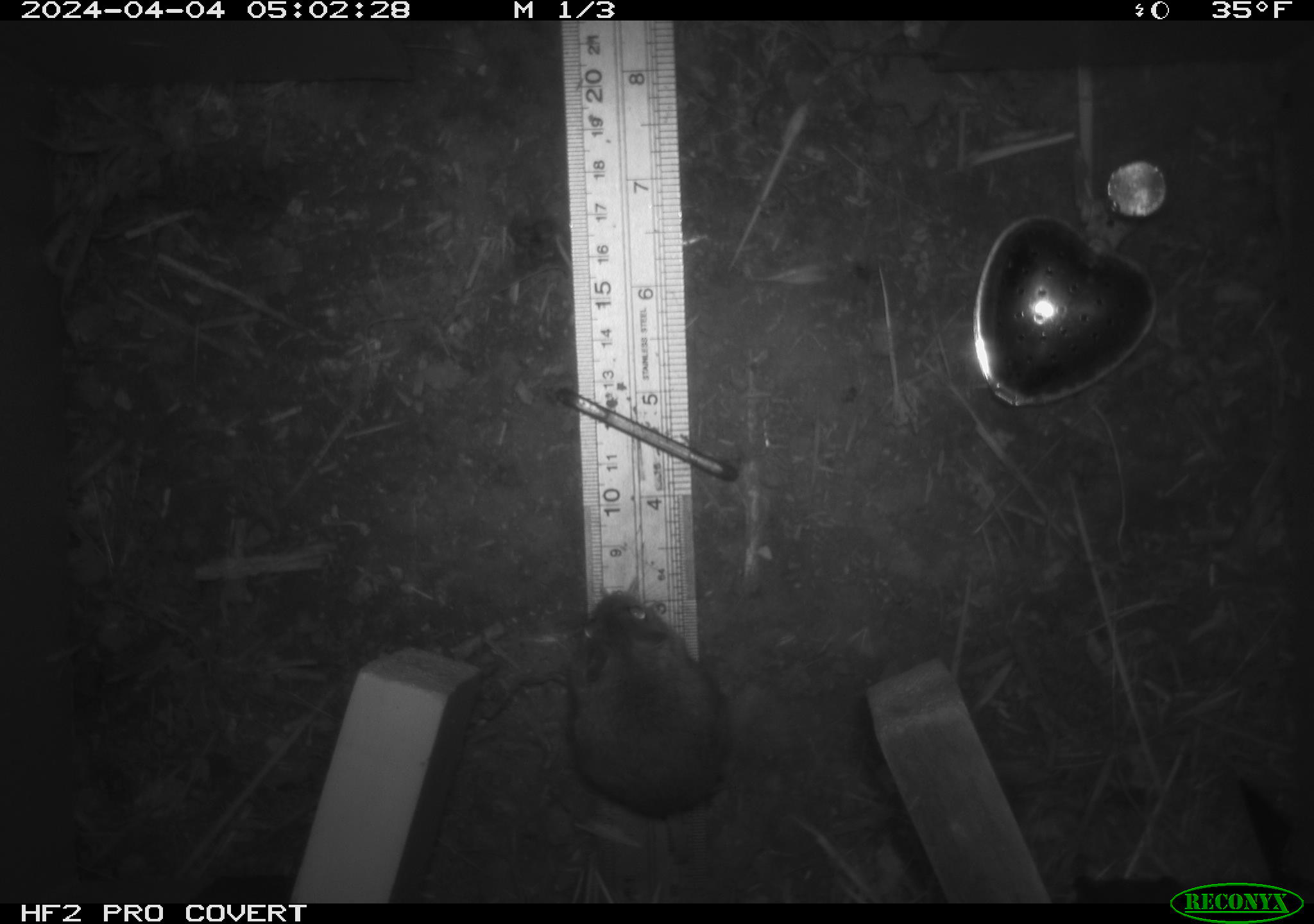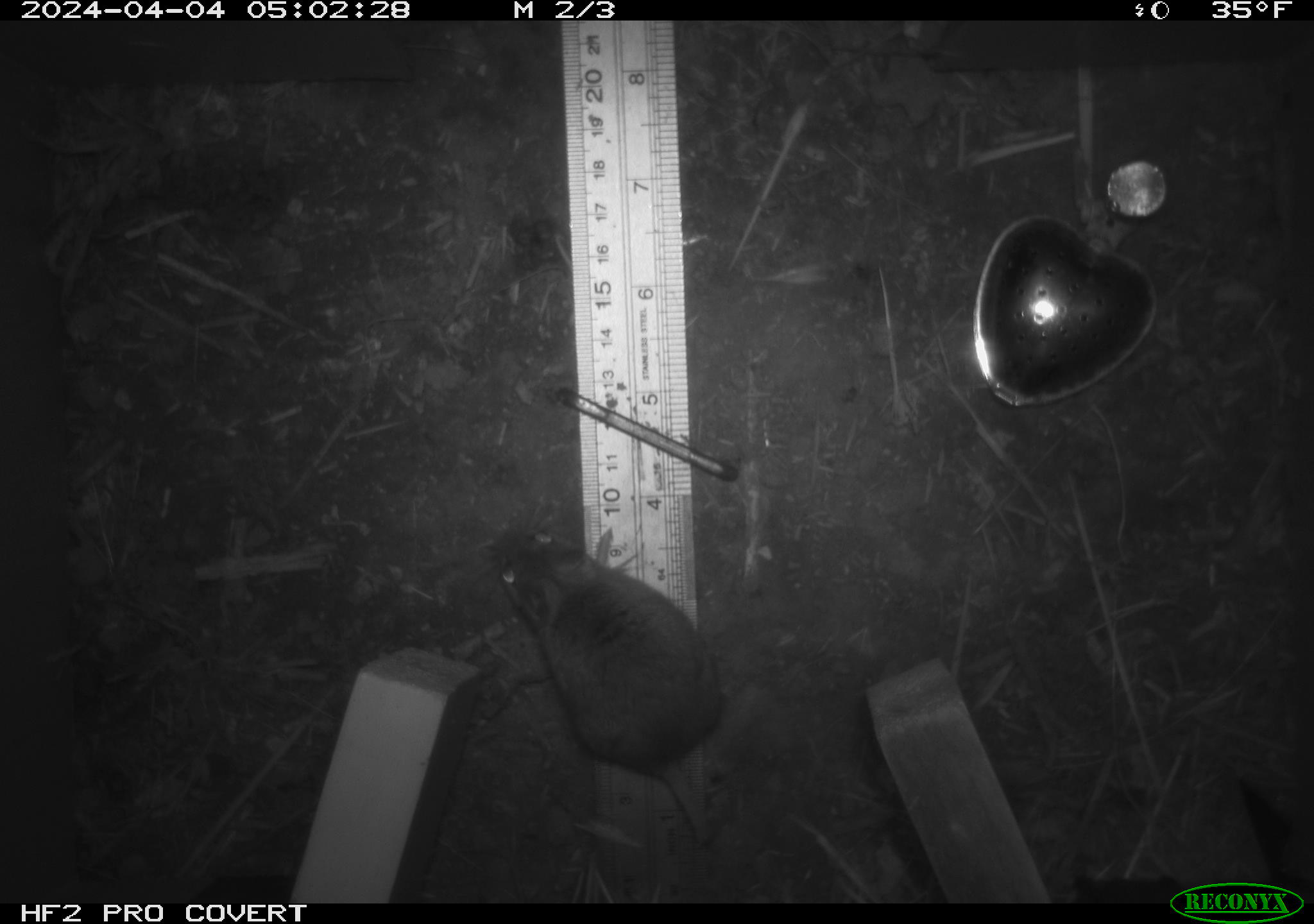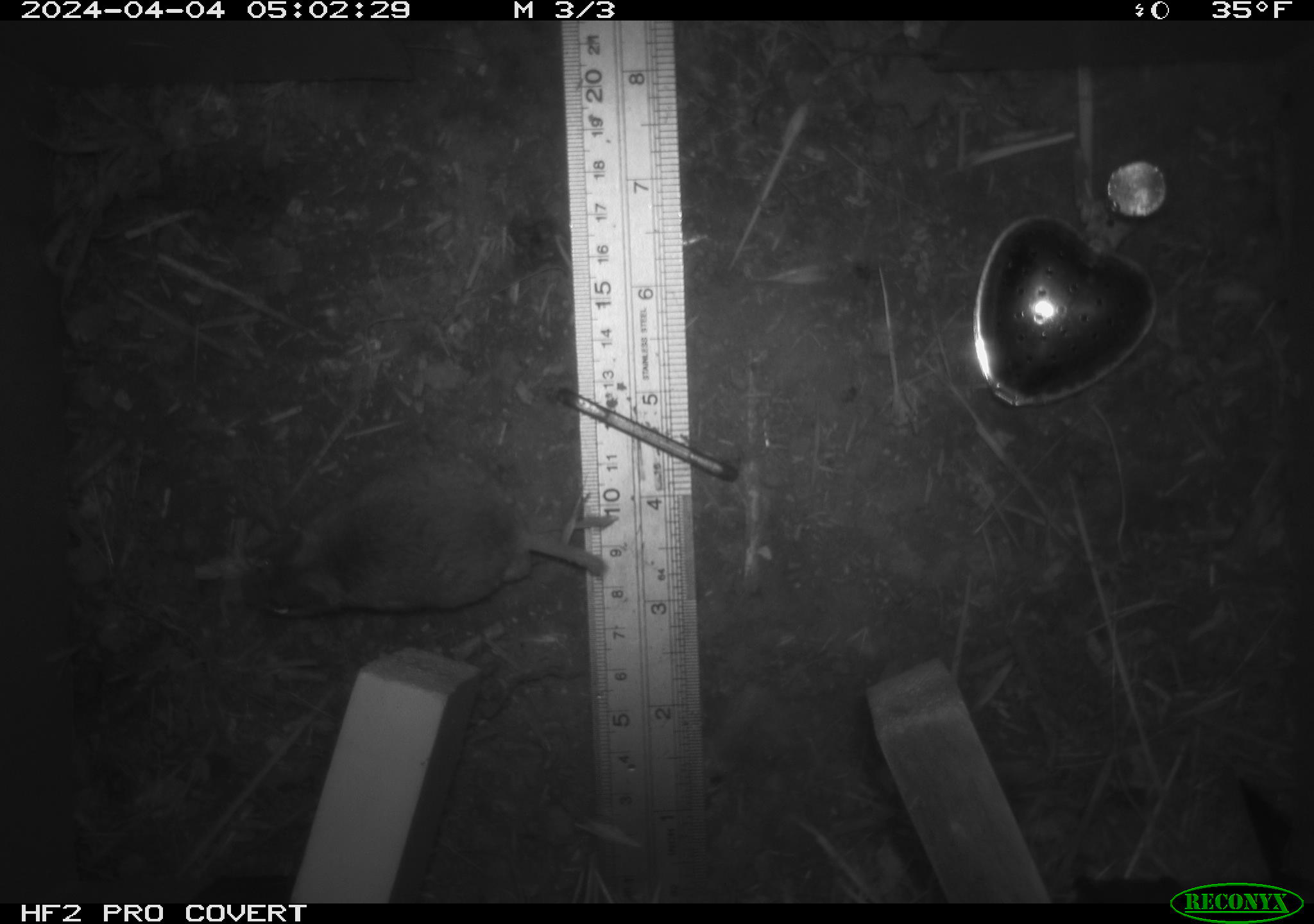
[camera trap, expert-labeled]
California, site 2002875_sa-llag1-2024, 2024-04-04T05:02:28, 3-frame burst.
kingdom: Animalia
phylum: Chordata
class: Mammalia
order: Rodentia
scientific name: Rodentia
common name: mouse species